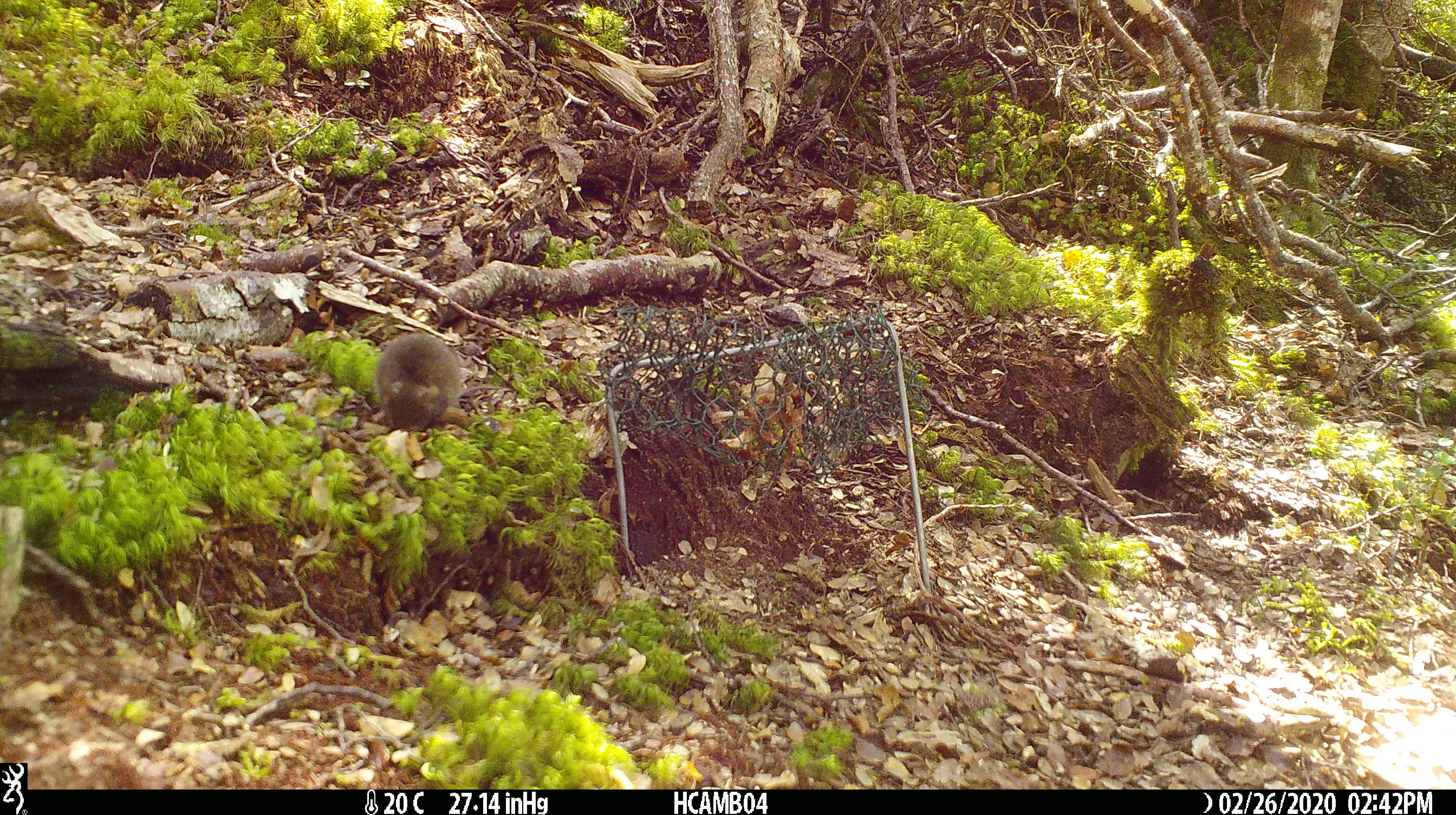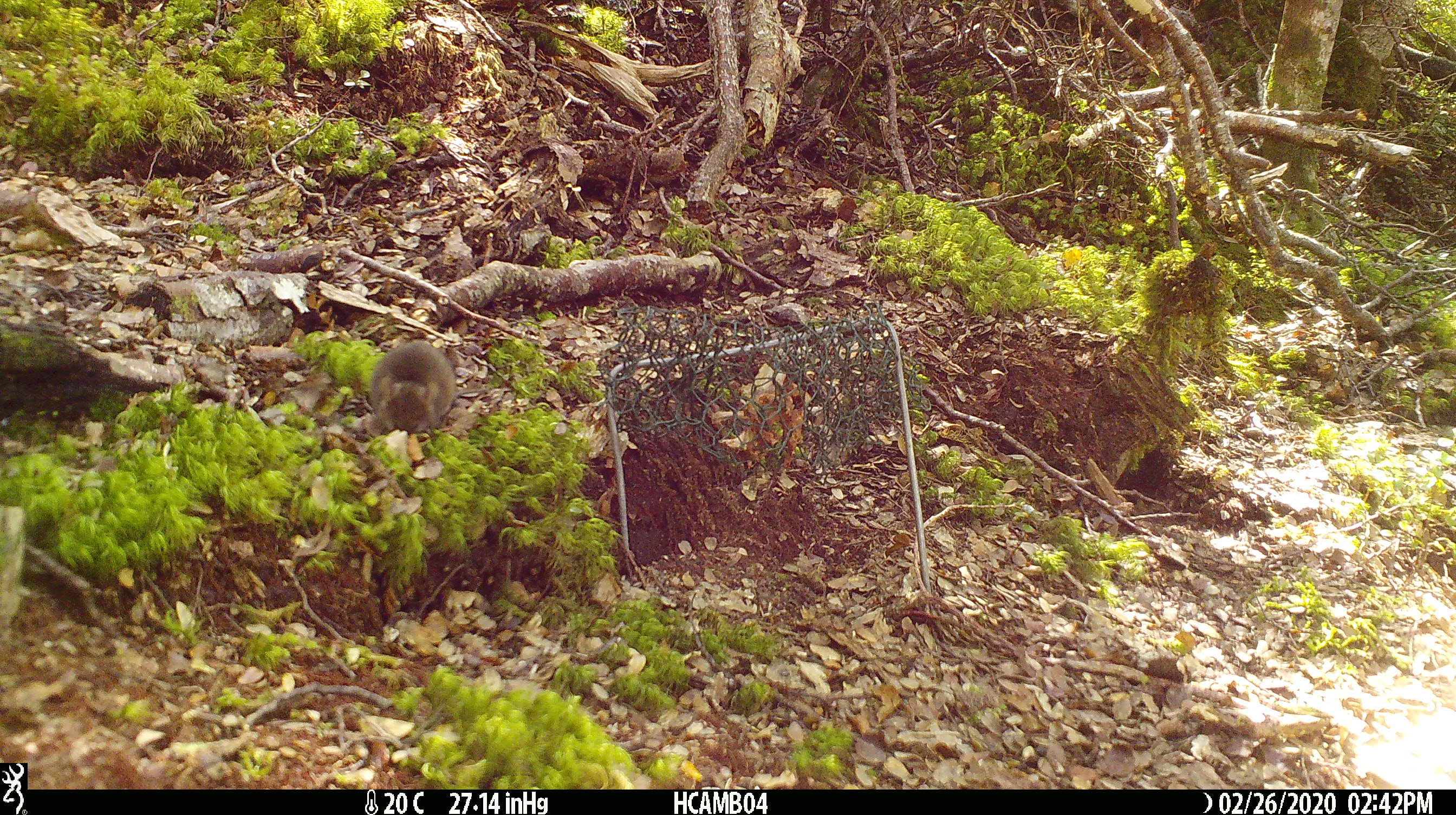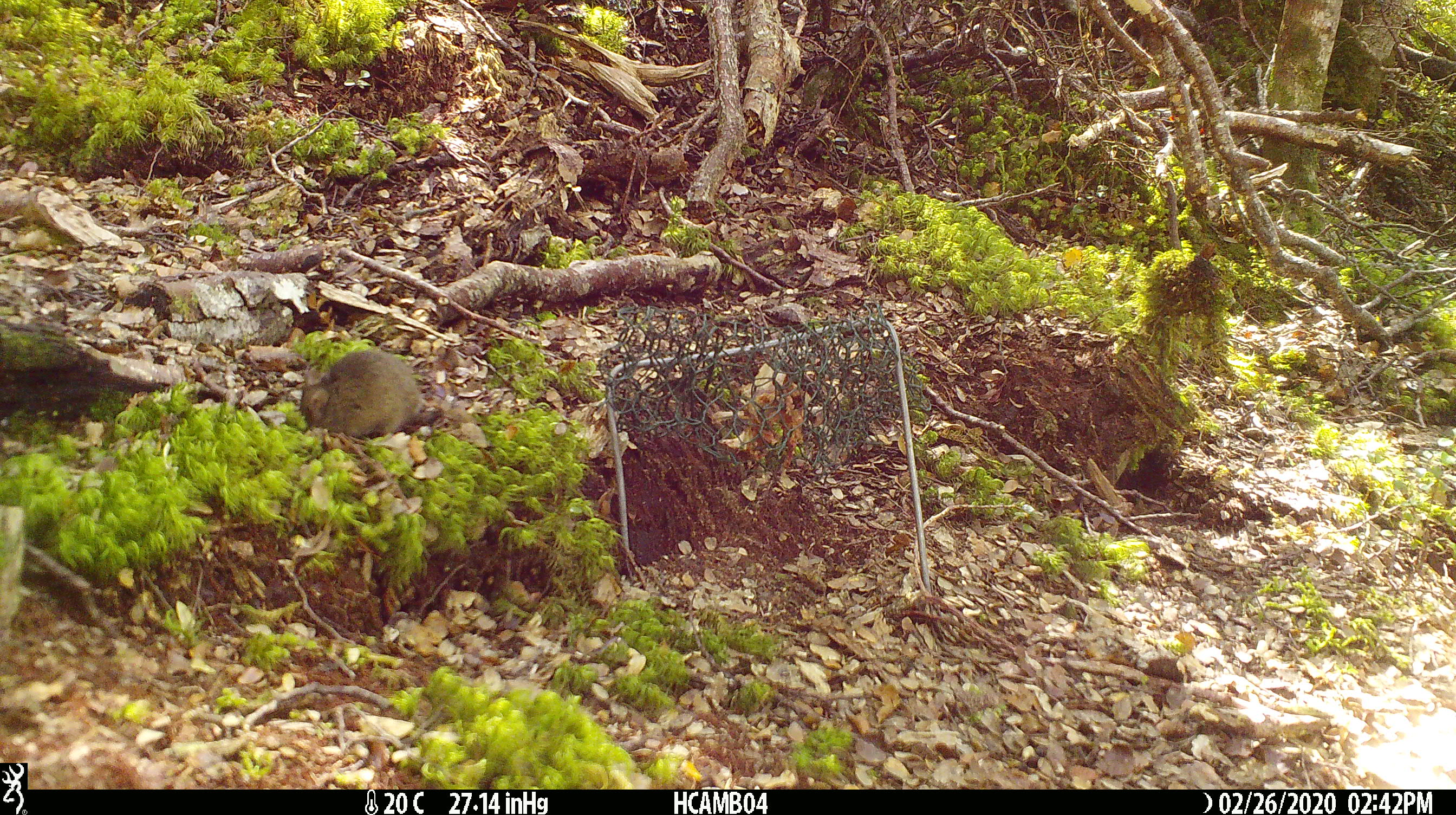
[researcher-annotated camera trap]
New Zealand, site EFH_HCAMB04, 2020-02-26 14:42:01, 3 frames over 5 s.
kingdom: Animalia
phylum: Chordata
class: Mammalia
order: Rodentia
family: Muridae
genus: Mus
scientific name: Mus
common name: mouse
Mouse (Mus).